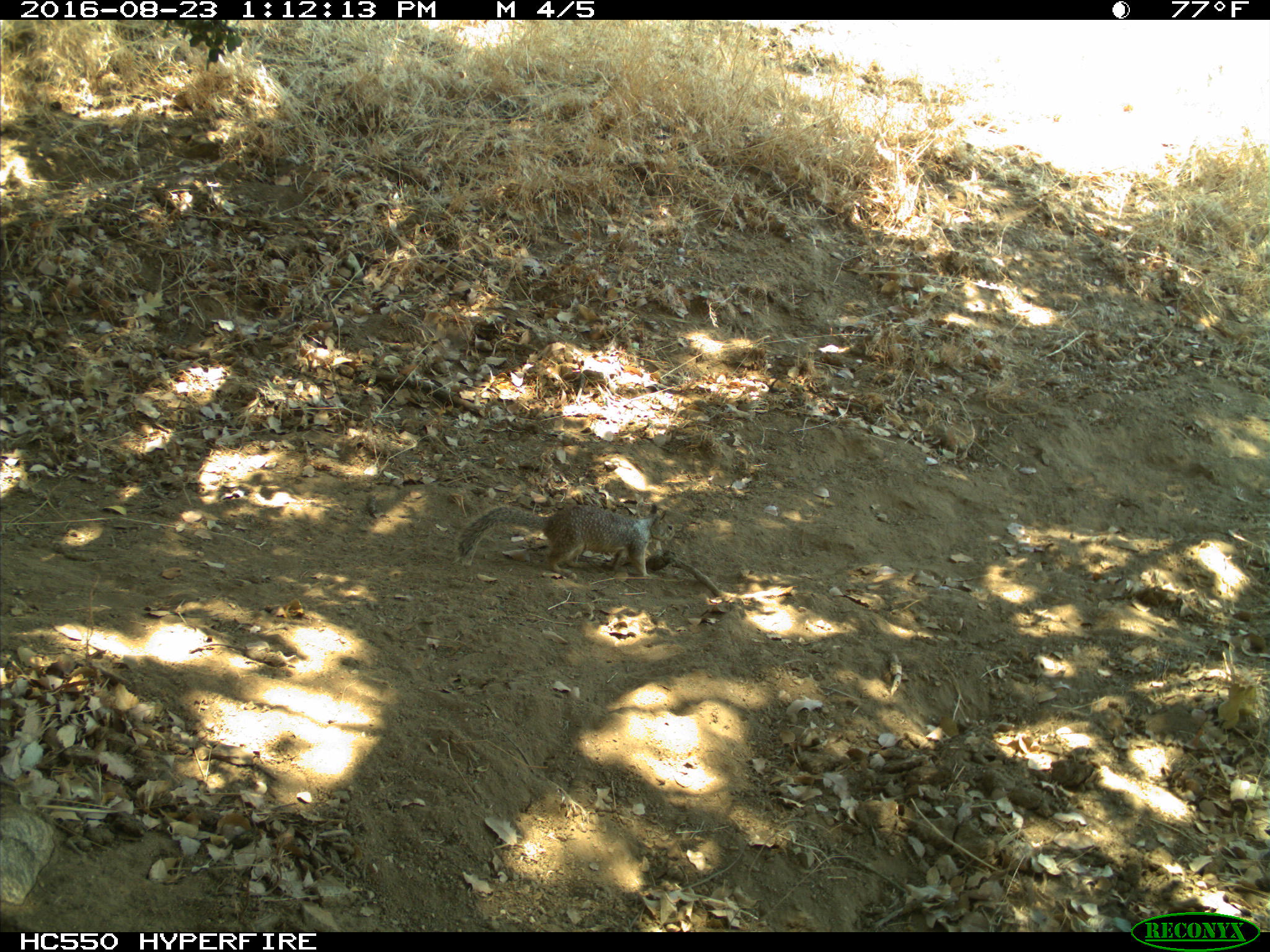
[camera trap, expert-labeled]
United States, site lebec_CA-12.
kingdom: Animalia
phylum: Chordata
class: Mammalia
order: Rodentia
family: Sciuridae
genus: Otospermophilus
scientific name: Otospermophilus beecheyi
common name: california ground squirrel